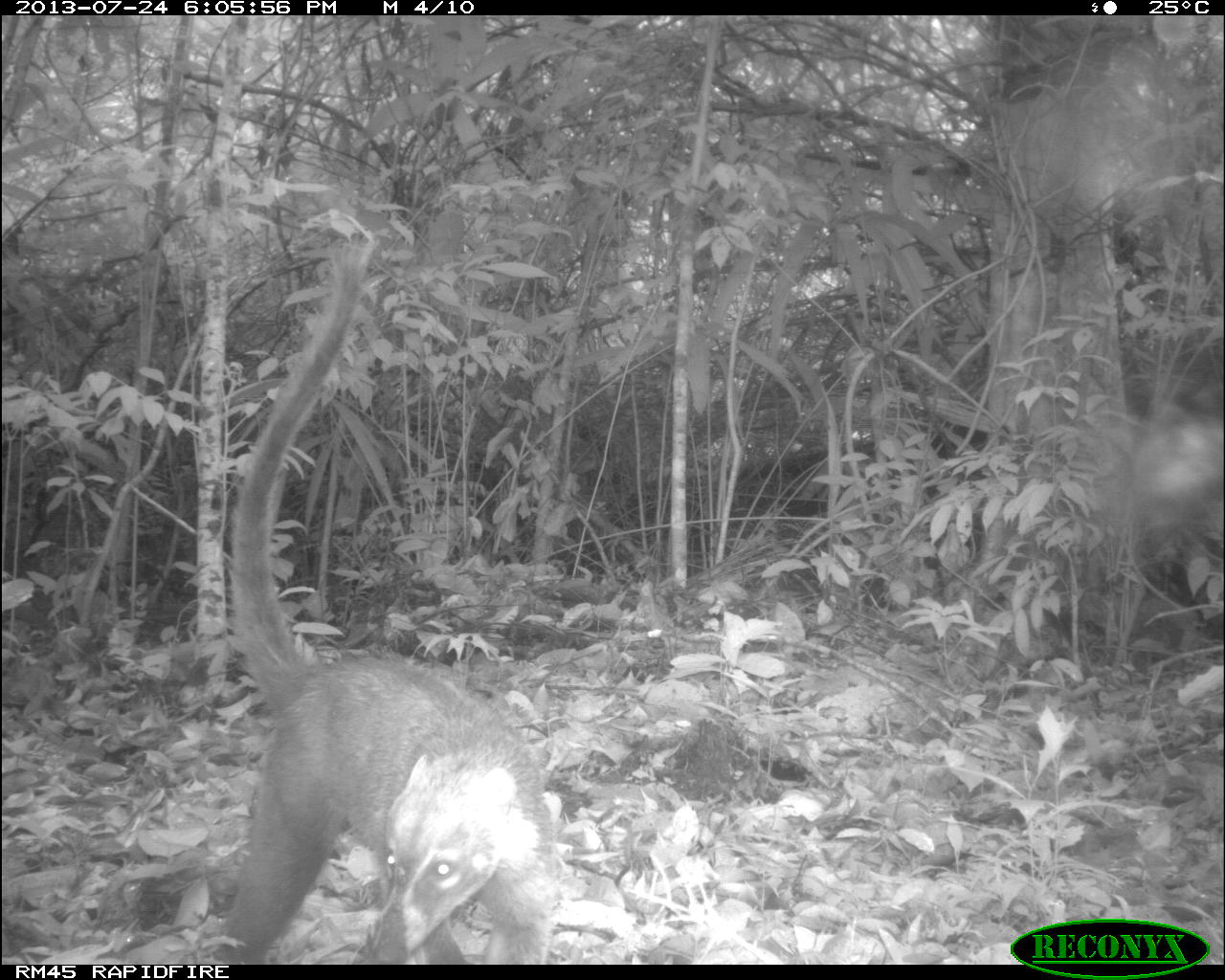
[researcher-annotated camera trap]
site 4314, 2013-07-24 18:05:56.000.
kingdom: Animalia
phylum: Chordata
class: Mammalia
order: Carnivora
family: Procyonidae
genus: Nasua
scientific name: Nasua narica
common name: white-nosed coati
Nasua narica (white-nosed coati), count 1, sex male.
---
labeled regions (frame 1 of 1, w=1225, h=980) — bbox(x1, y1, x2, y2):
nasua narica: bbox(229, 242, 554, 965)